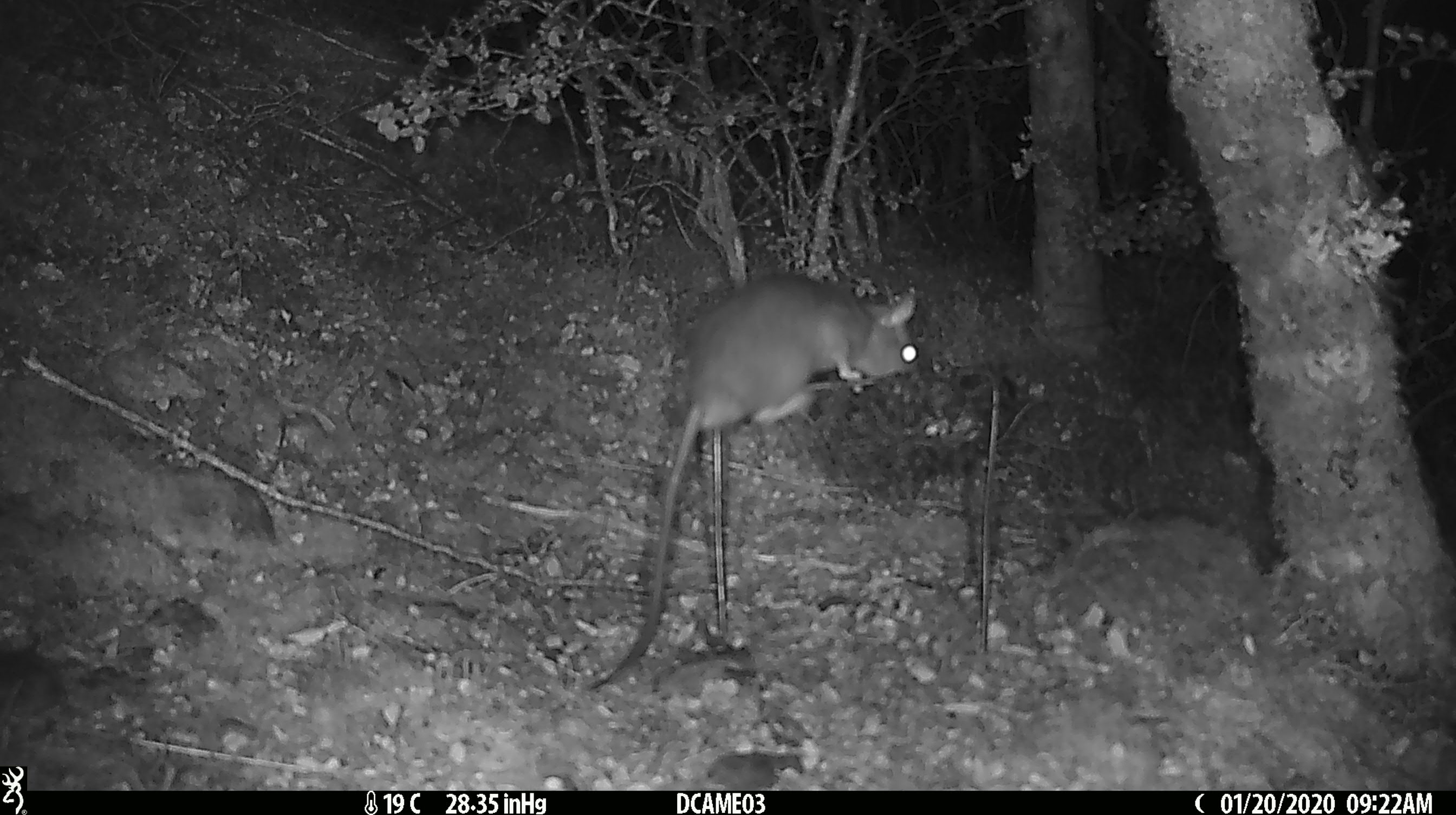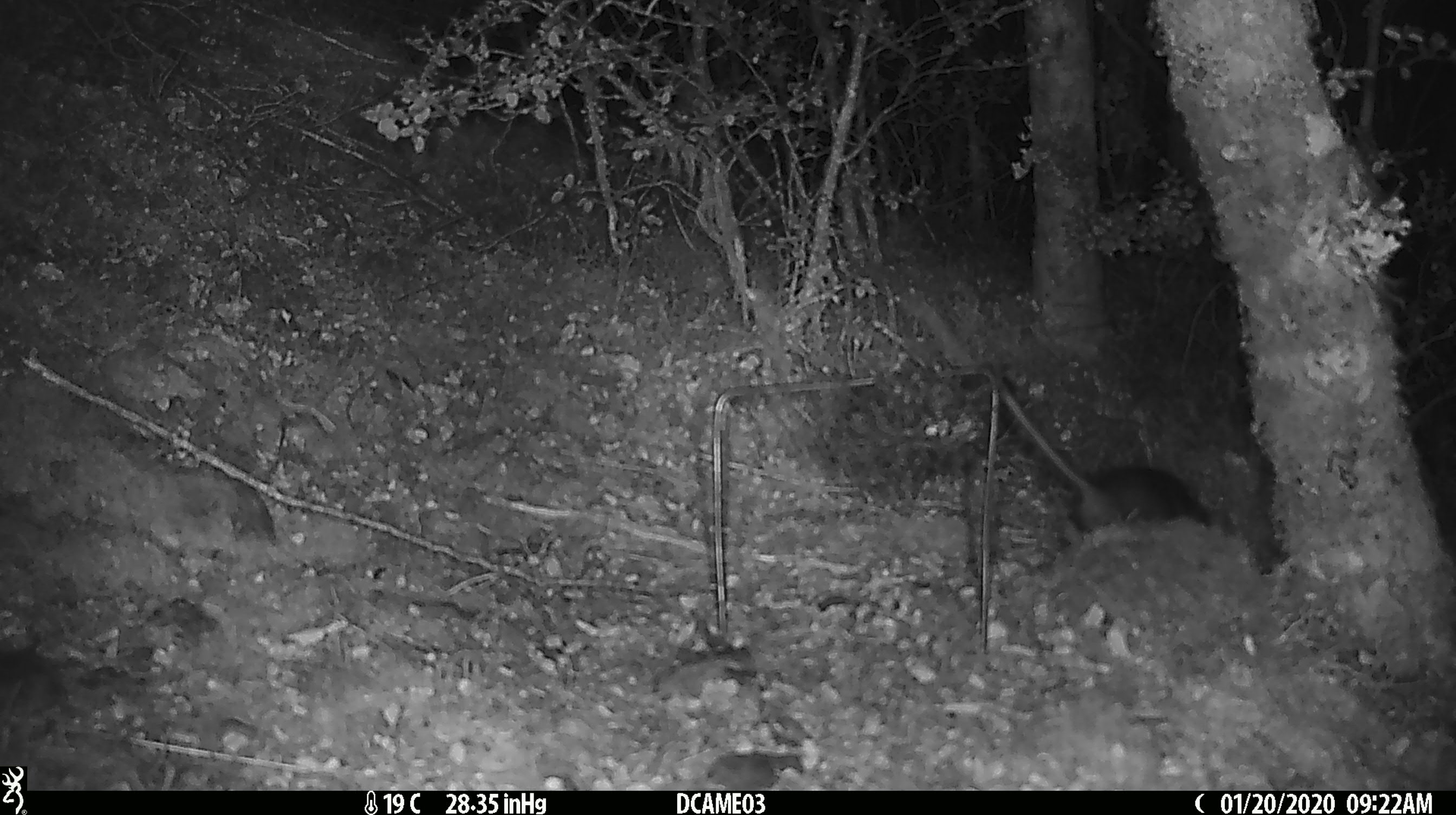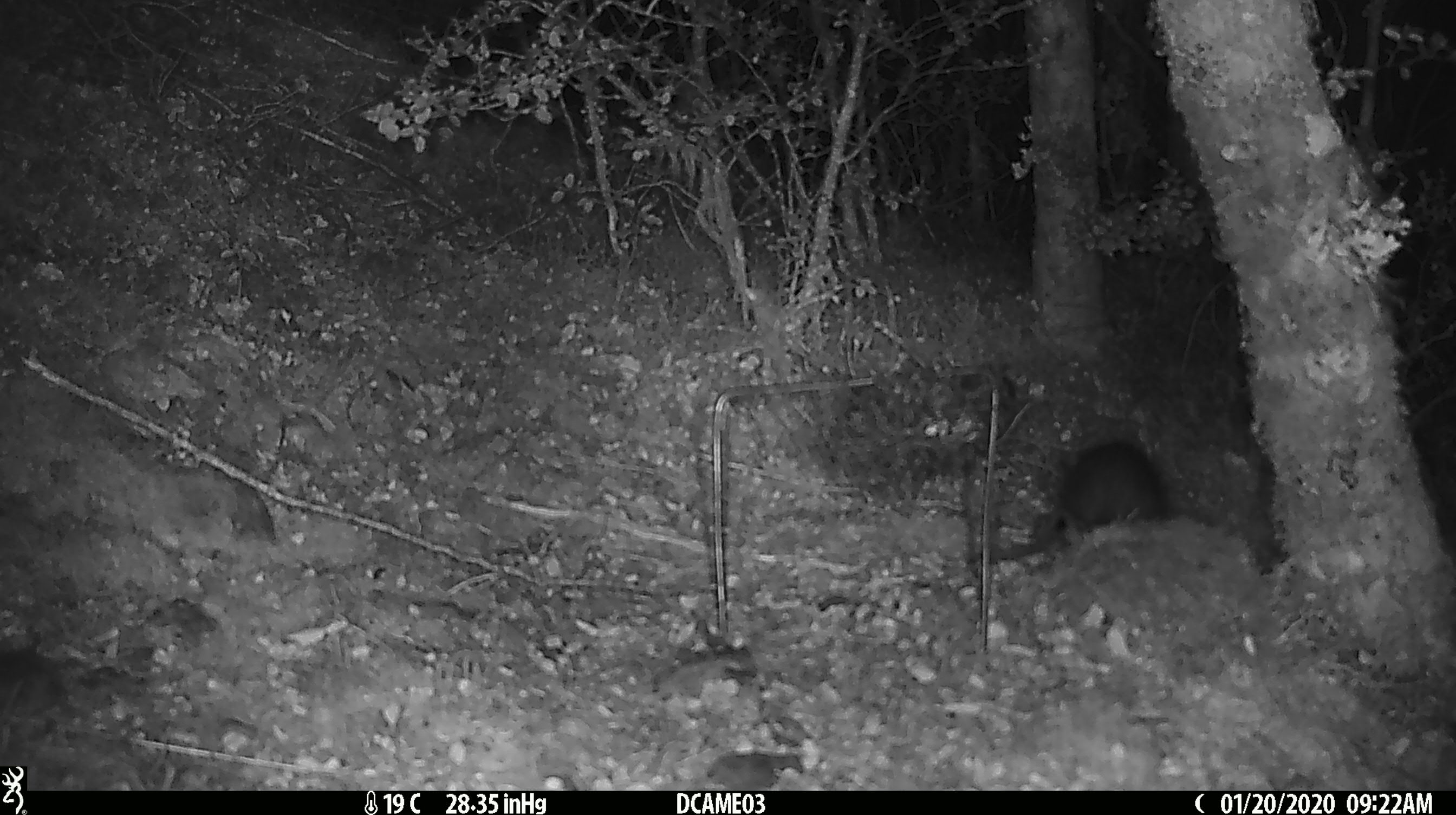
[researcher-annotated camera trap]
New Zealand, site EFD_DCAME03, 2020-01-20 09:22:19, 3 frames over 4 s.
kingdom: Animalia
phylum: Chordata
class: Mammalia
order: Rodentia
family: Muridae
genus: Rattus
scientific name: Rattus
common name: rat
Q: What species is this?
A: Rat (Rattus).